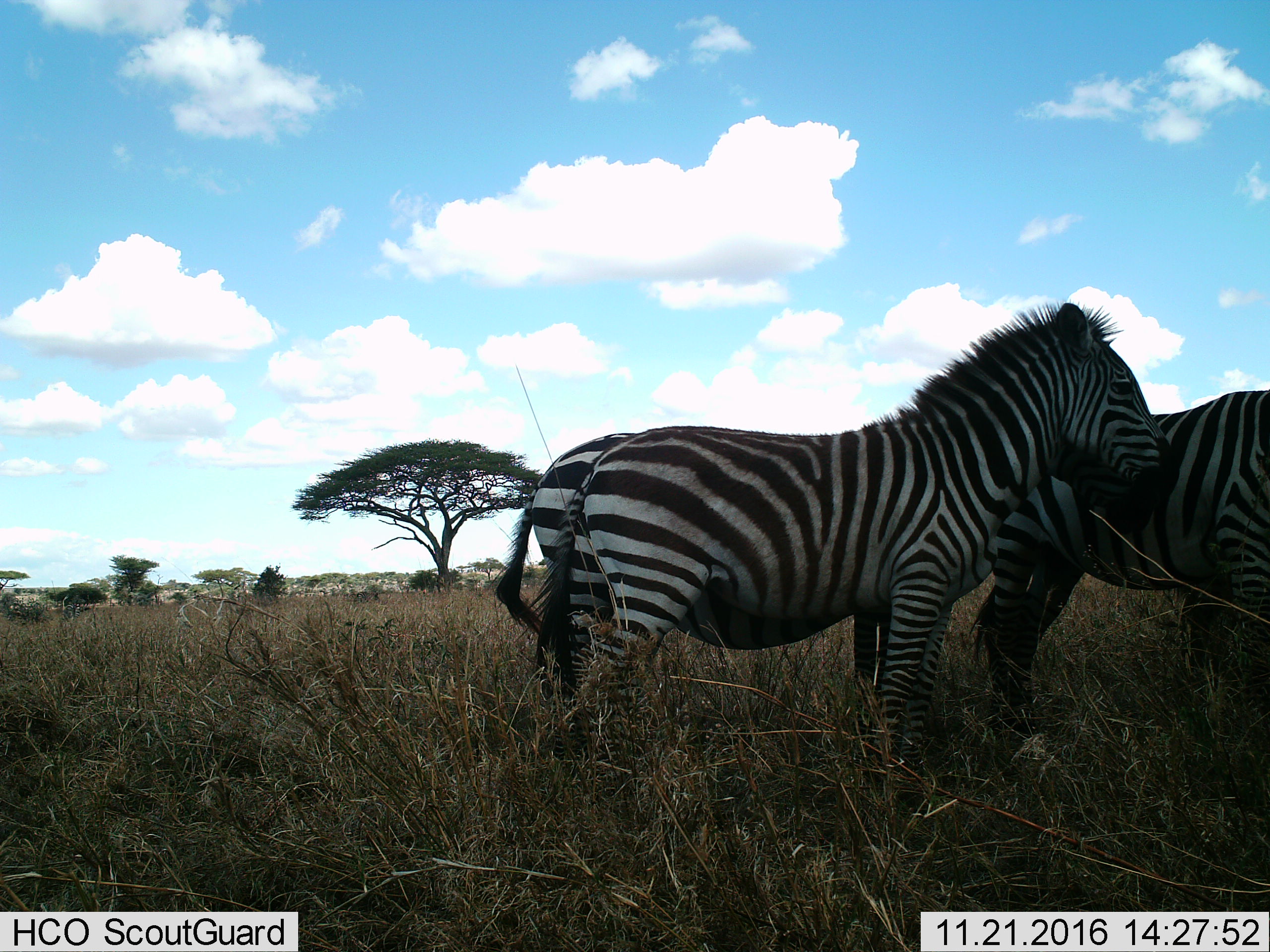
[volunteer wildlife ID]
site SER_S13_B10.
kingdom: Animalia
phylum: Chordata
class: Mammalia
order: Perissodactyla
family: Equidae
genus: Equus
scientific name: Equus quagga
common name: plains zebra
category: zebraplains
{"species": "zebraplains (plains zebra) (Equus quagga)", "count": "3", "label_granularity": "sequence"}